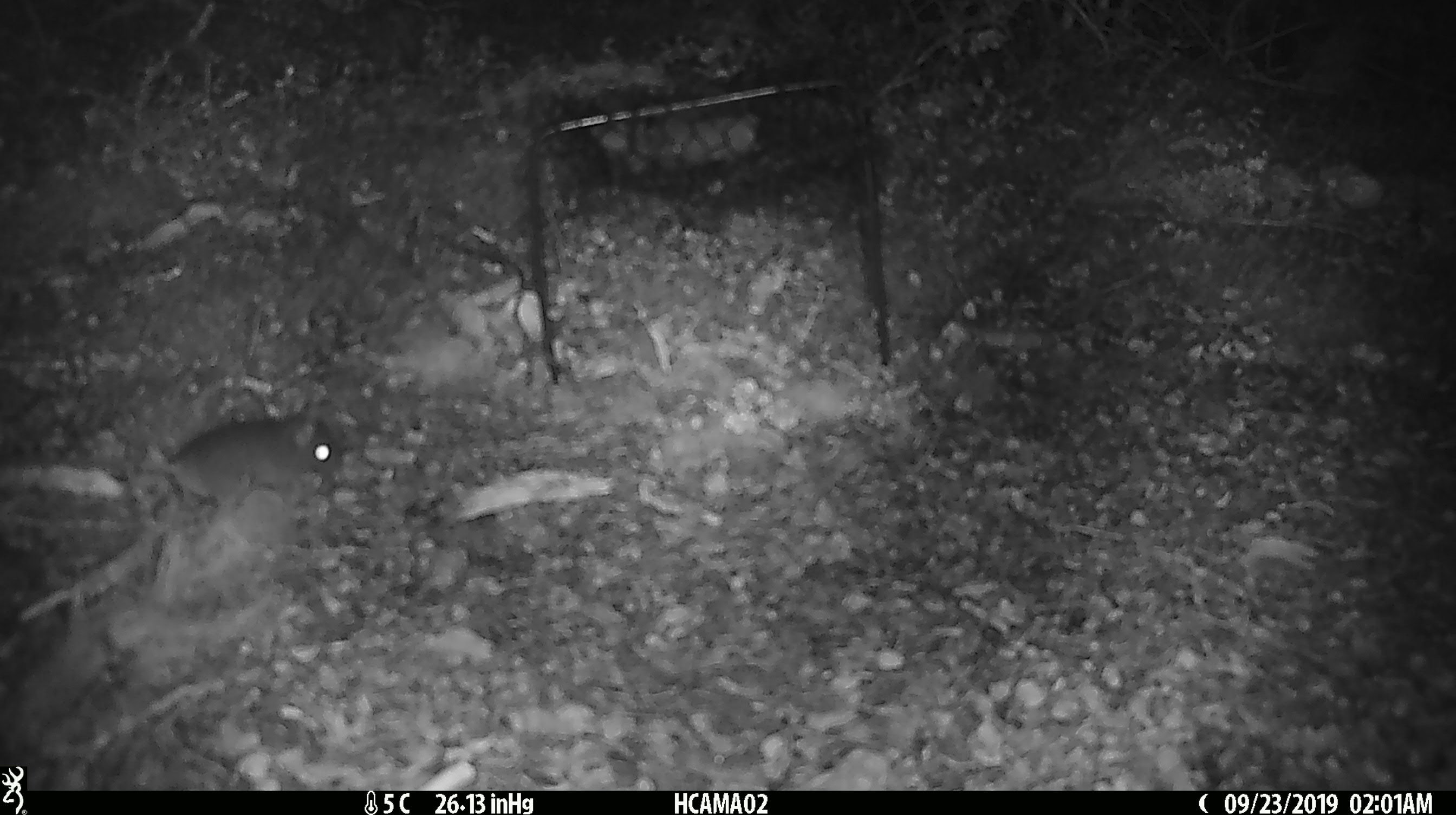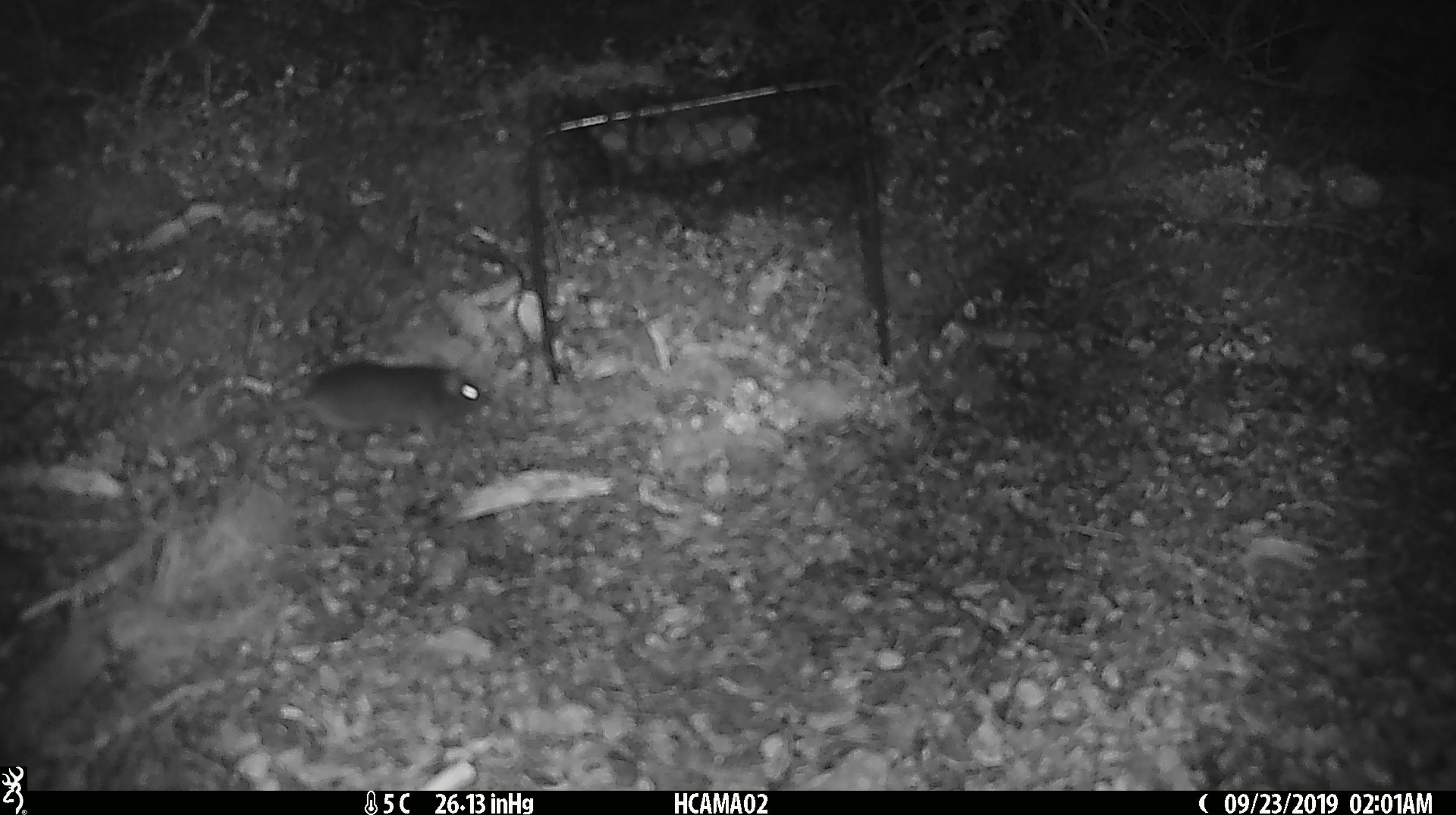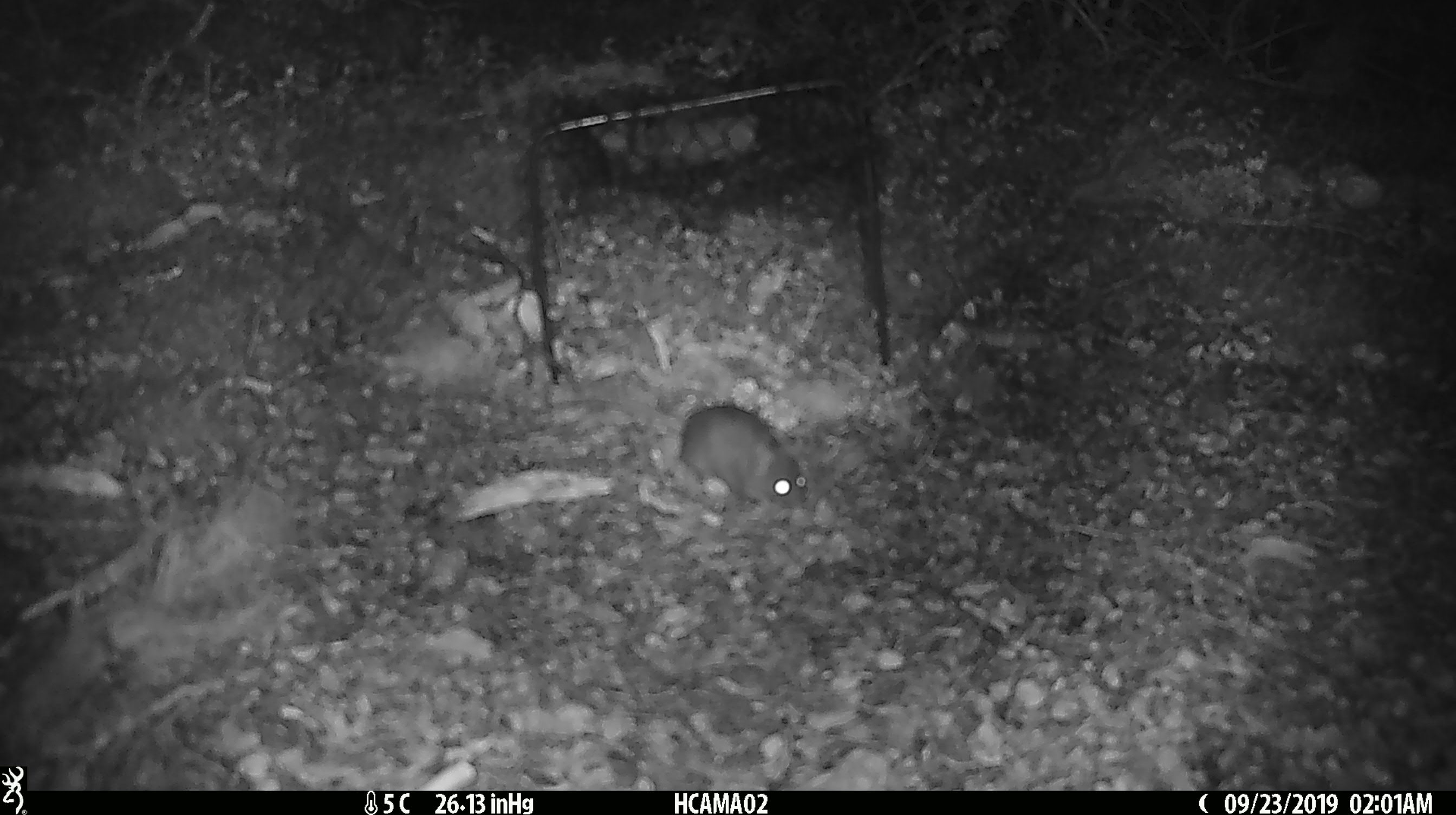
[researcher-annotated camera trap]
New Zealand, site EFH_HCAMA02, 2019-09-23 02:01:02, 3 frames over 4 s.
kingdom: Animalia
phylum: Chordata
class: Mammalia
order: Rodentia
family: Muridae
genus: Mus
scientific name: Mus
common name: mouse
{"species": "mouse (Mus)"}